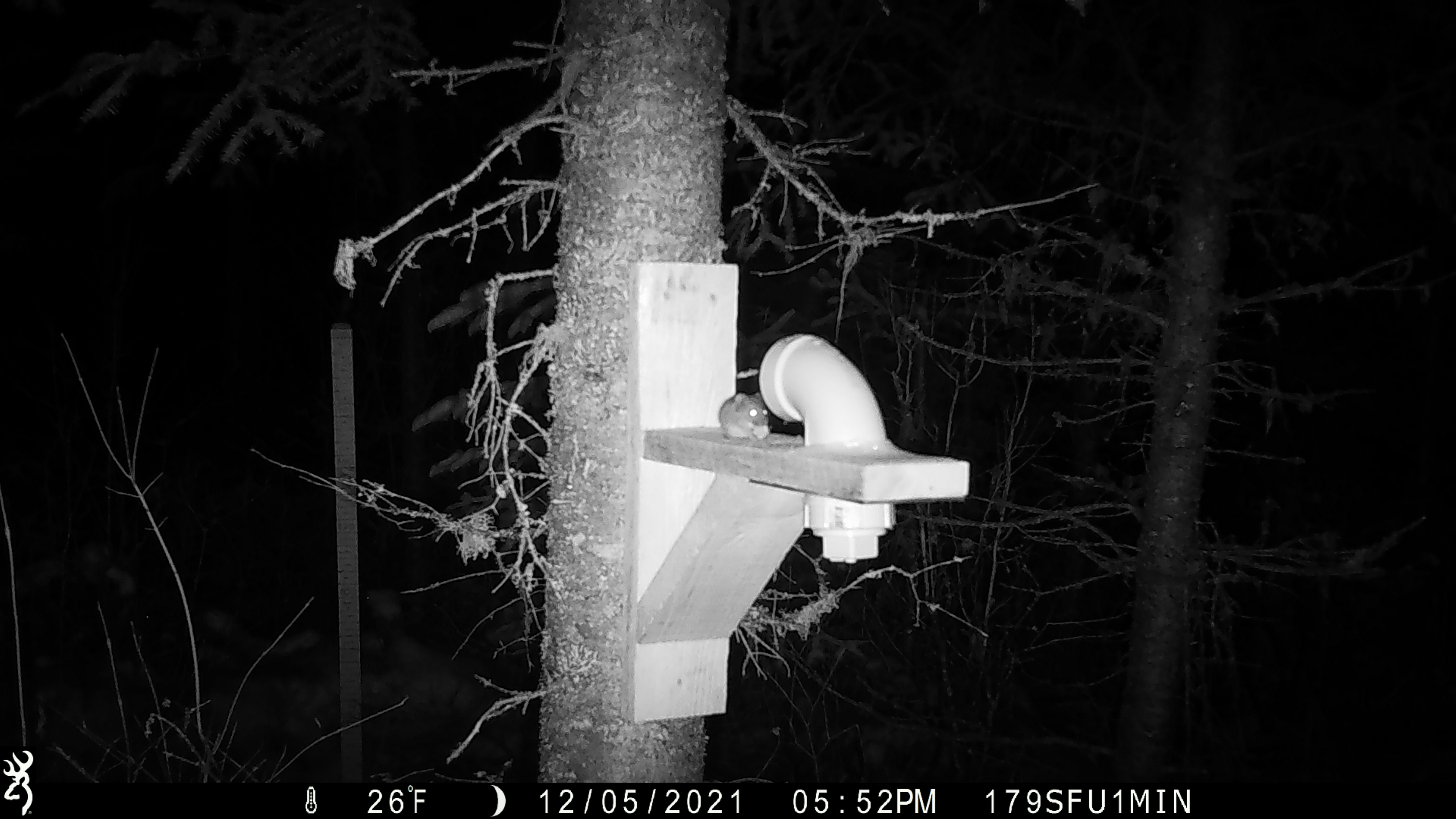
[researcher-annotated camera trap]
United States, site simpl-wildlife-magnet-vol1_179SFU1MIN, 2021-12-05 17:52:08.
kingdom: Animalia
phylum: Chordata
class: Mammalia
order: Rodentia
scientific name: Rodentia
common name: mouse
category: mouse sp.